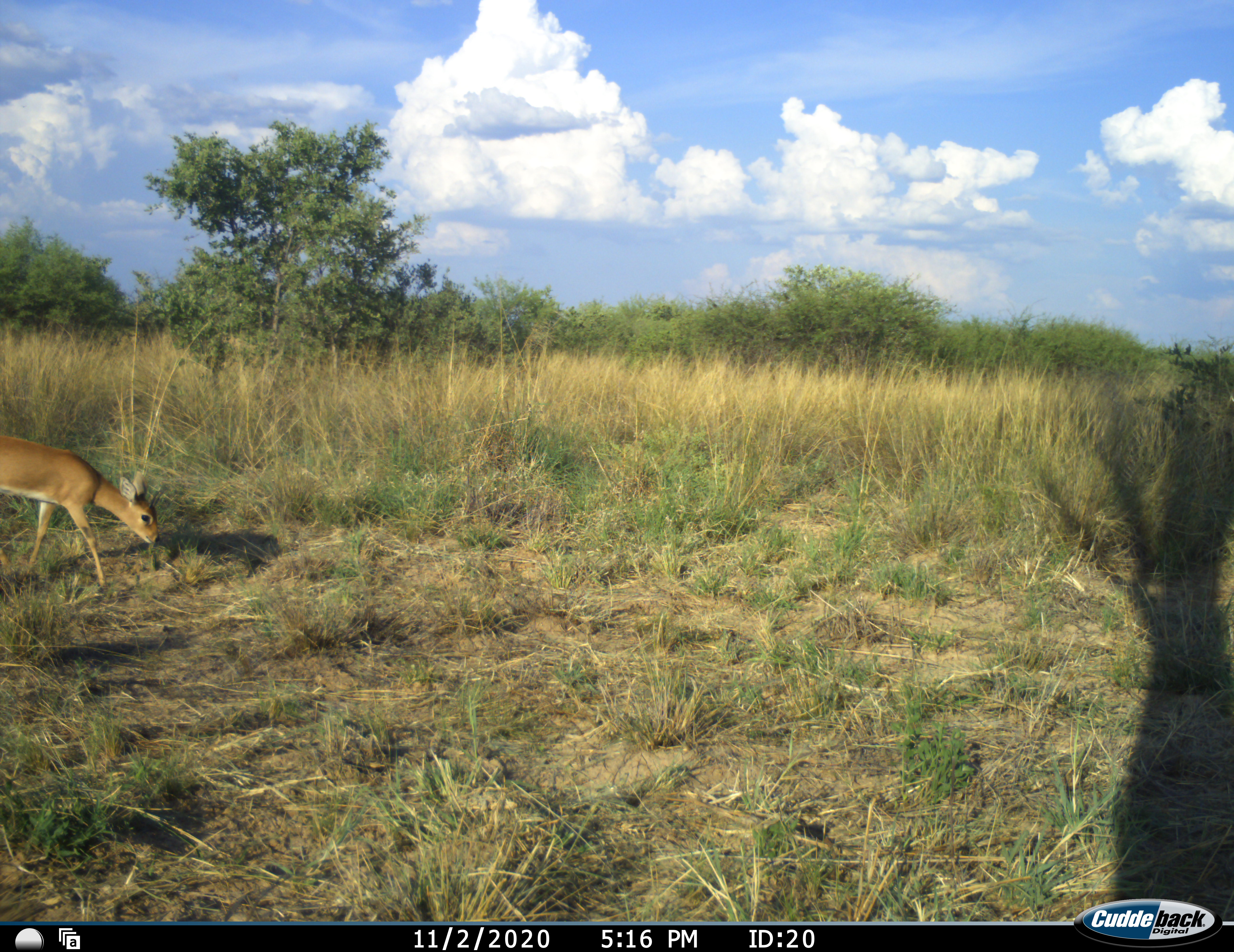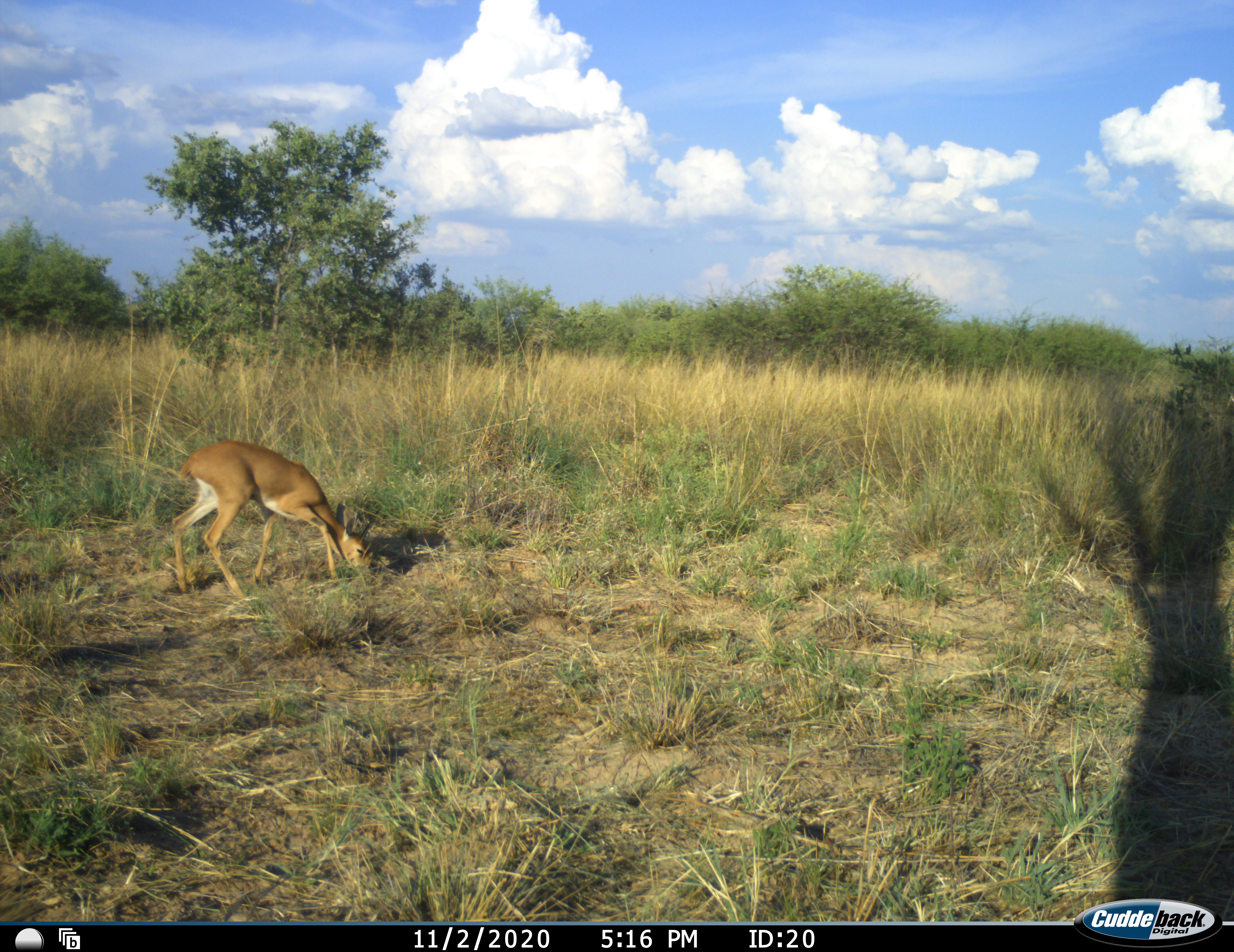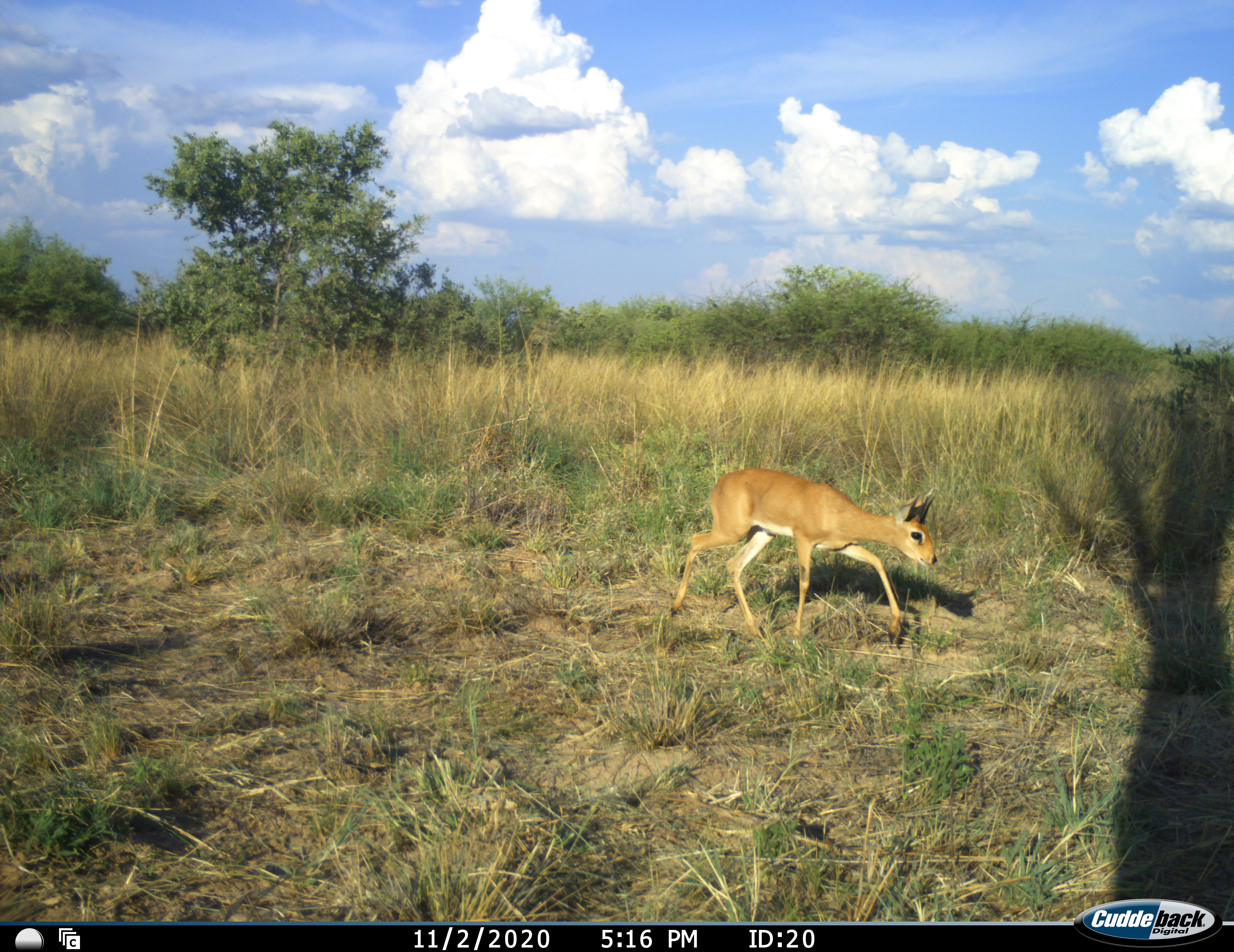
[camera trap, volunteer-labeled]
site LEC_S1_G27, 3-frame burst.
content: unidentified animal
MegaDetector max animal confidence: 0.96